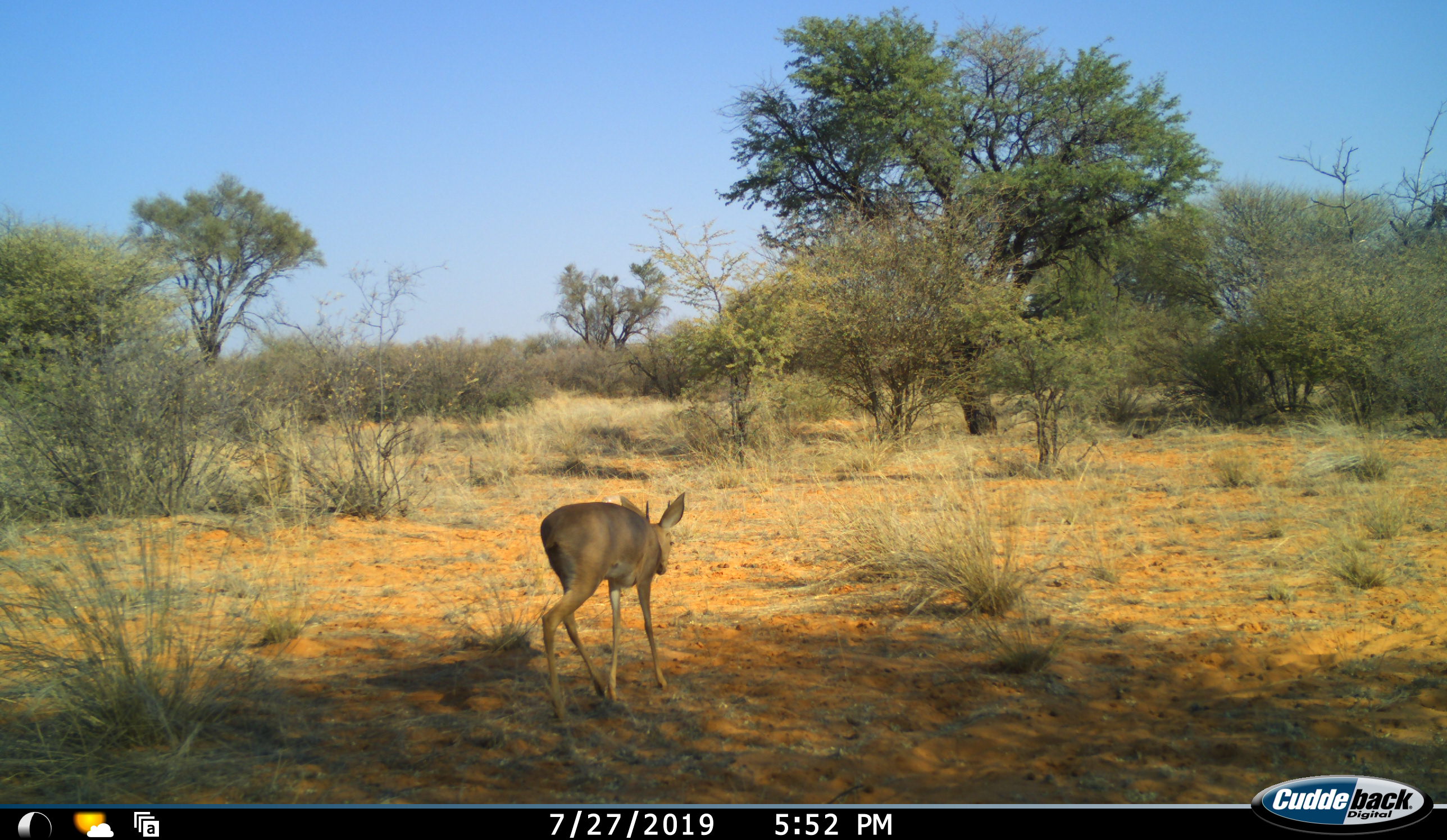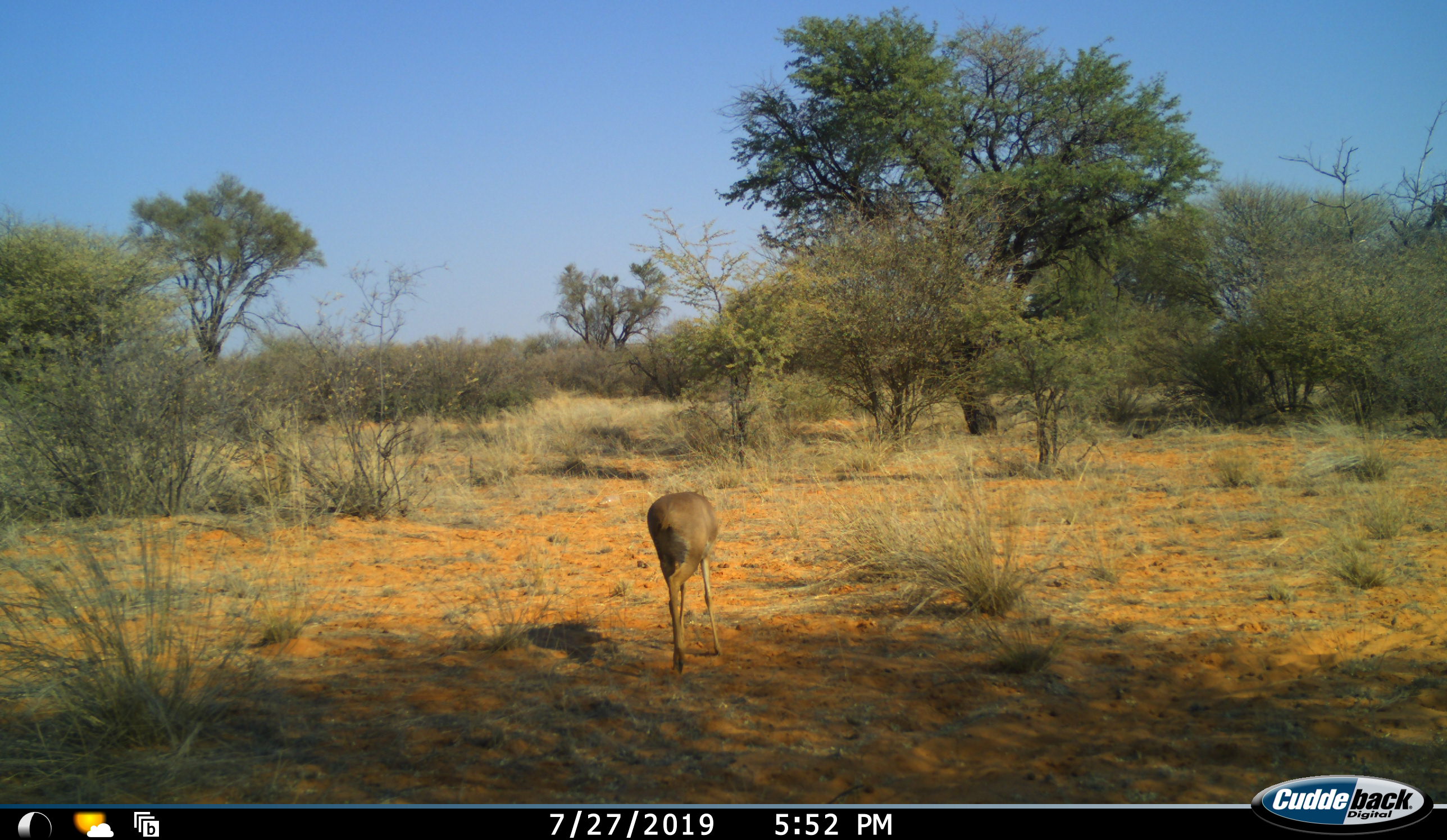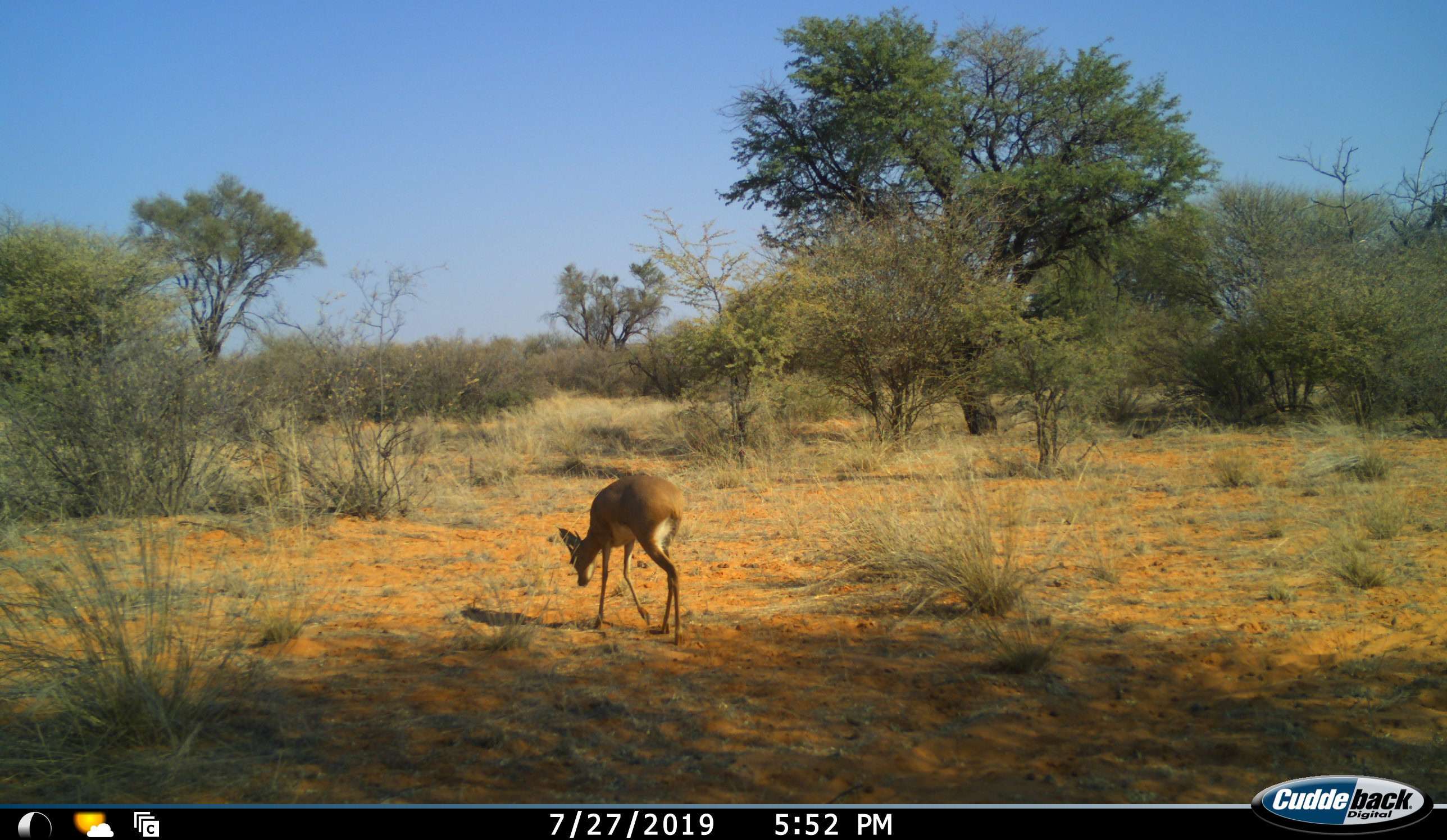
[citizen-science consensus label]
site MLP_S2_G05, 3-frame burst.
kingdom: Animalia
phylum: Chordata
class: Mammalia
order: Artiodactyla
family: Bovidae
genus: Sylvicapra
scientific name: Sylvicapra grimmia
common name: common duiker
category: duikercommongrey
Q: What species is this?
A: Duikercommongrey (common duiker) (Sylvicapra grimmia).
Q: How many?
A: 1.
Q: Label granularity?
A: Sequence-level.